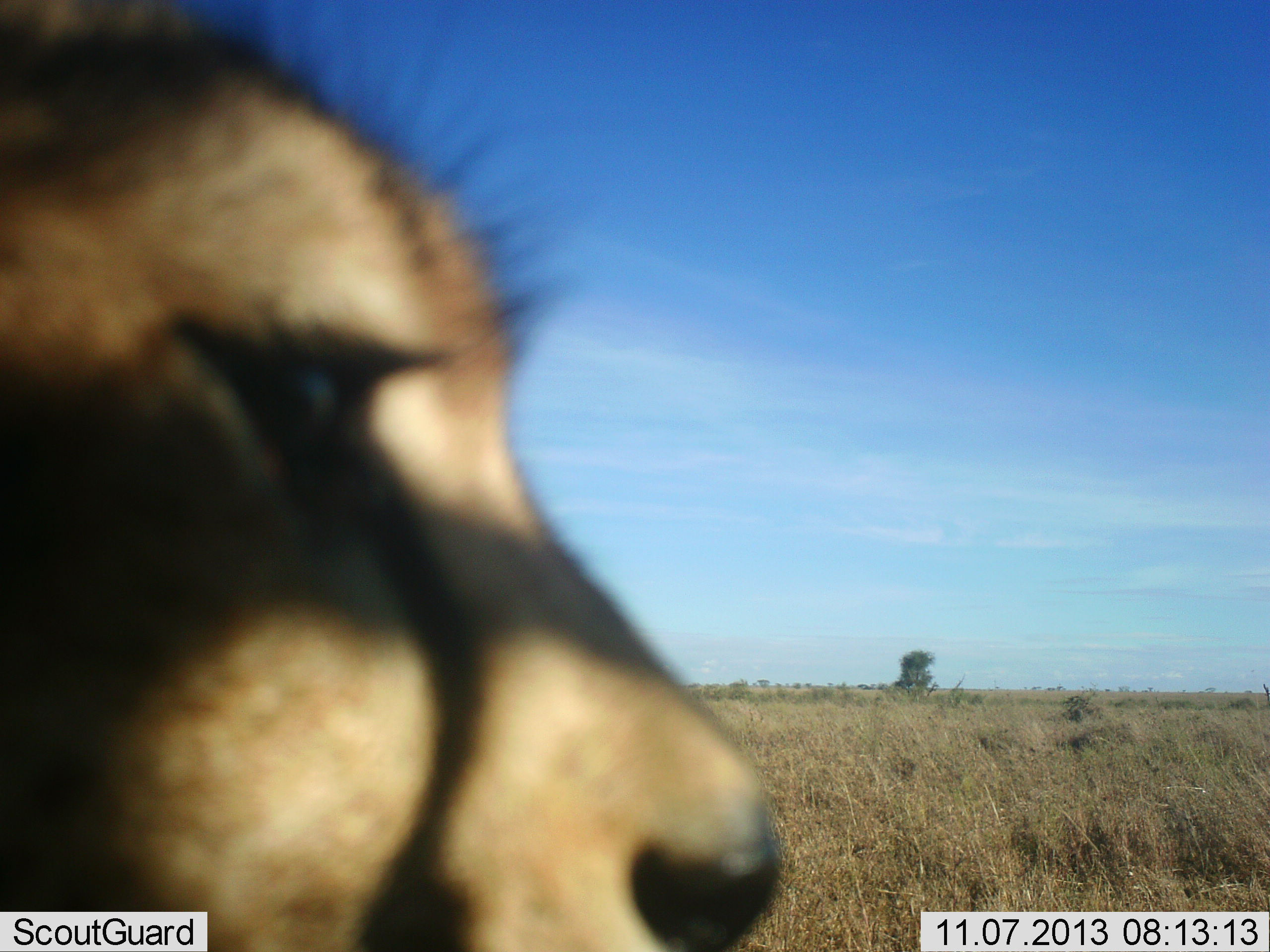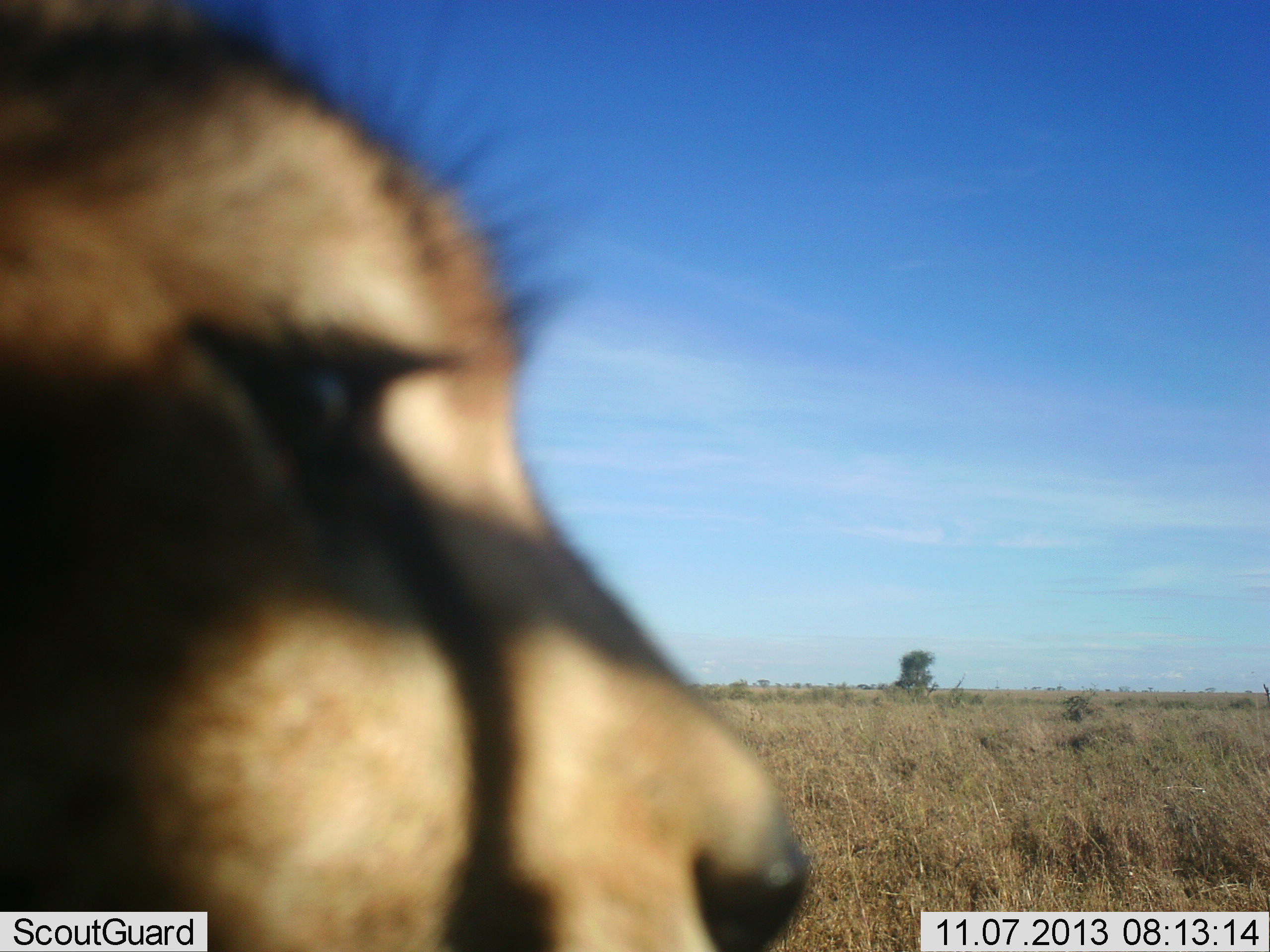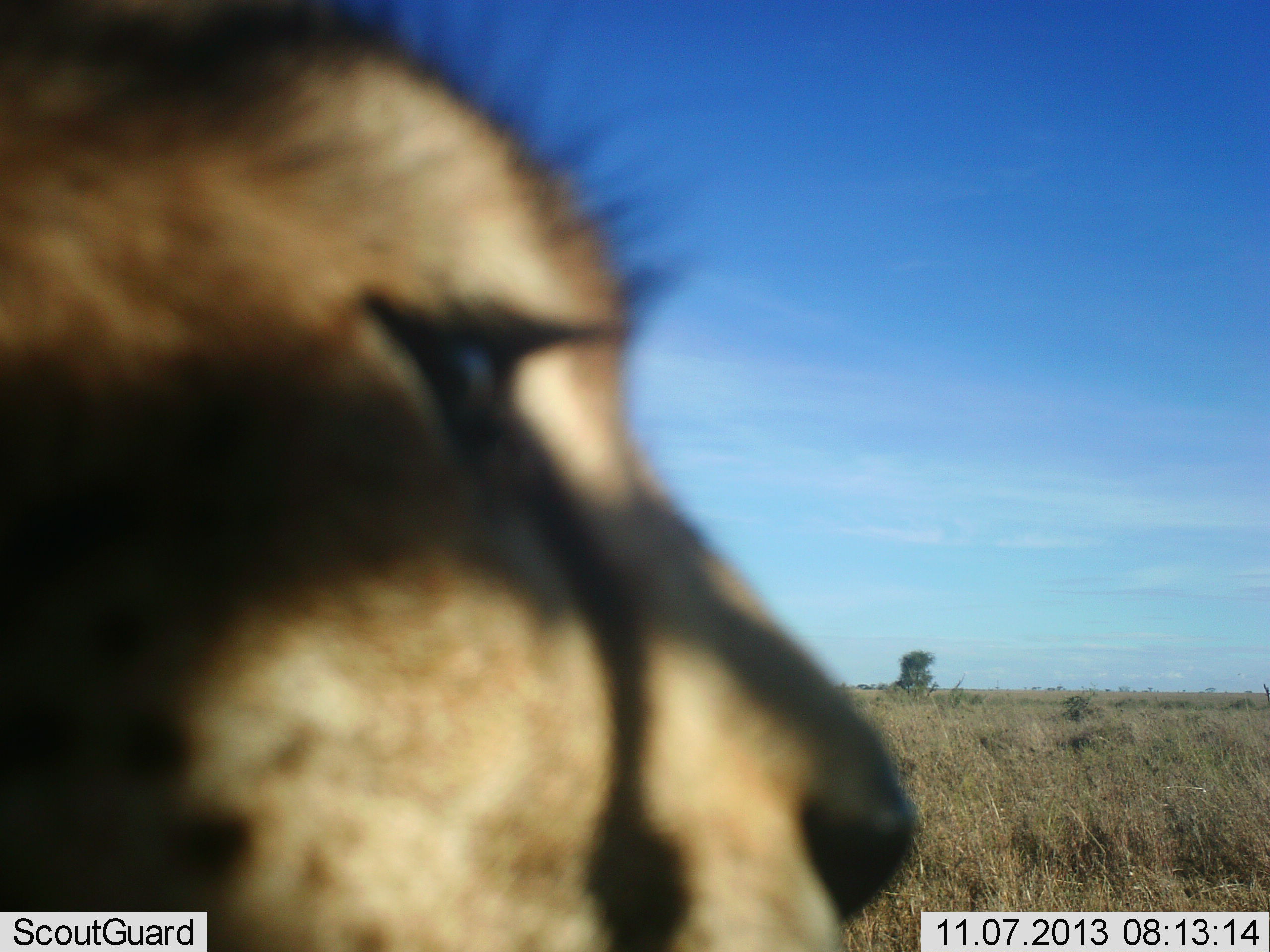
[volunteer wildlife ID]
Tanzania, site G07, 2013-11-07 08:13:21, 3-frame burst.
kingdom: Animalia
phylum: Chordata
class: Mammalia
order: Carnivora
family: Felidae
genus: Acinonyx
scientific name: Acinonyx jubatus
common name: cheetah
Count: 1.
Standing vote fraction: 70%.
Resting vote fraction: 10%.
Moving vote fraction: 20%.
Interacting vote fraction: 0%.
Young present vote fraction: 0%.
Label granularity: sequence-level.